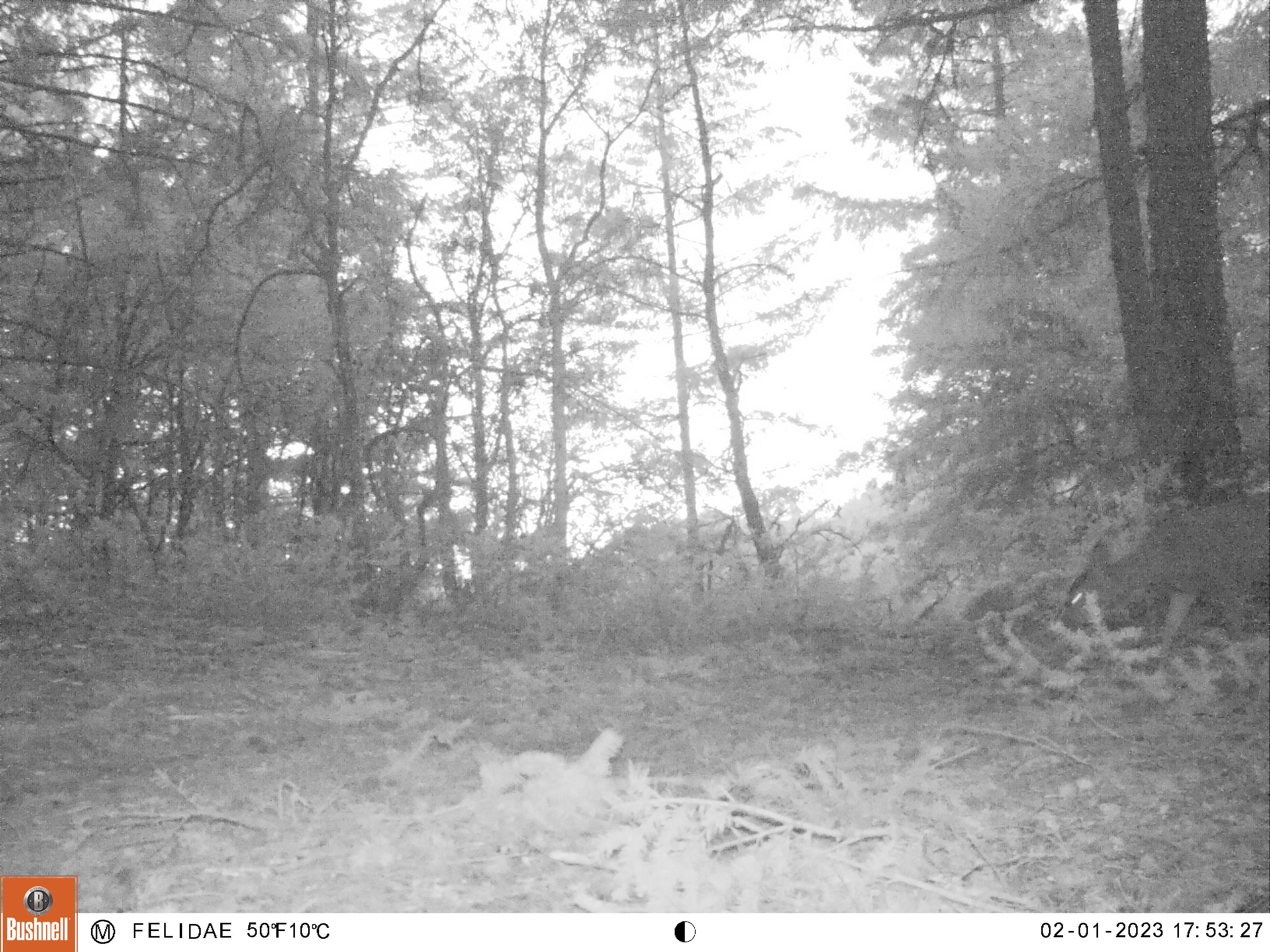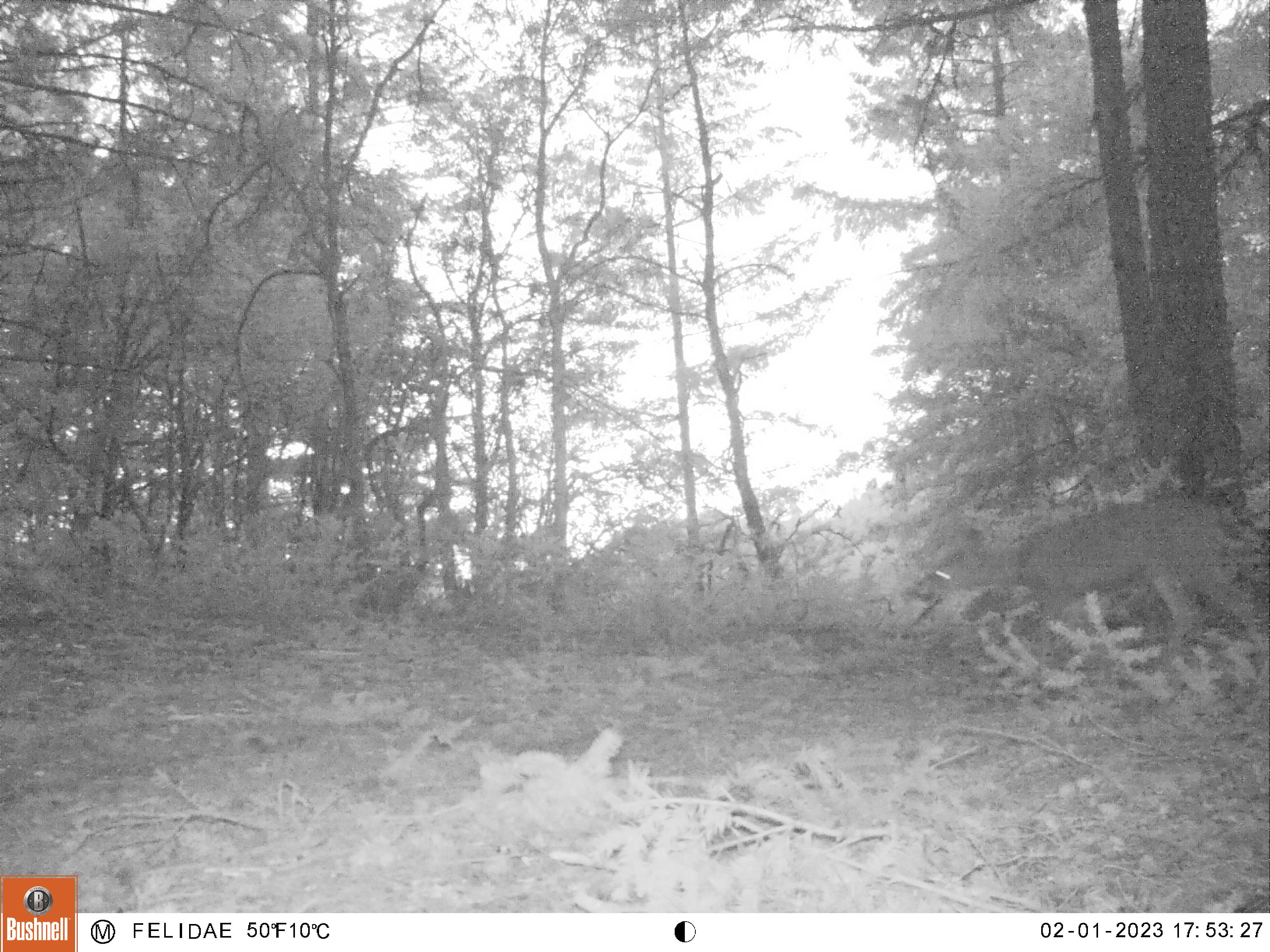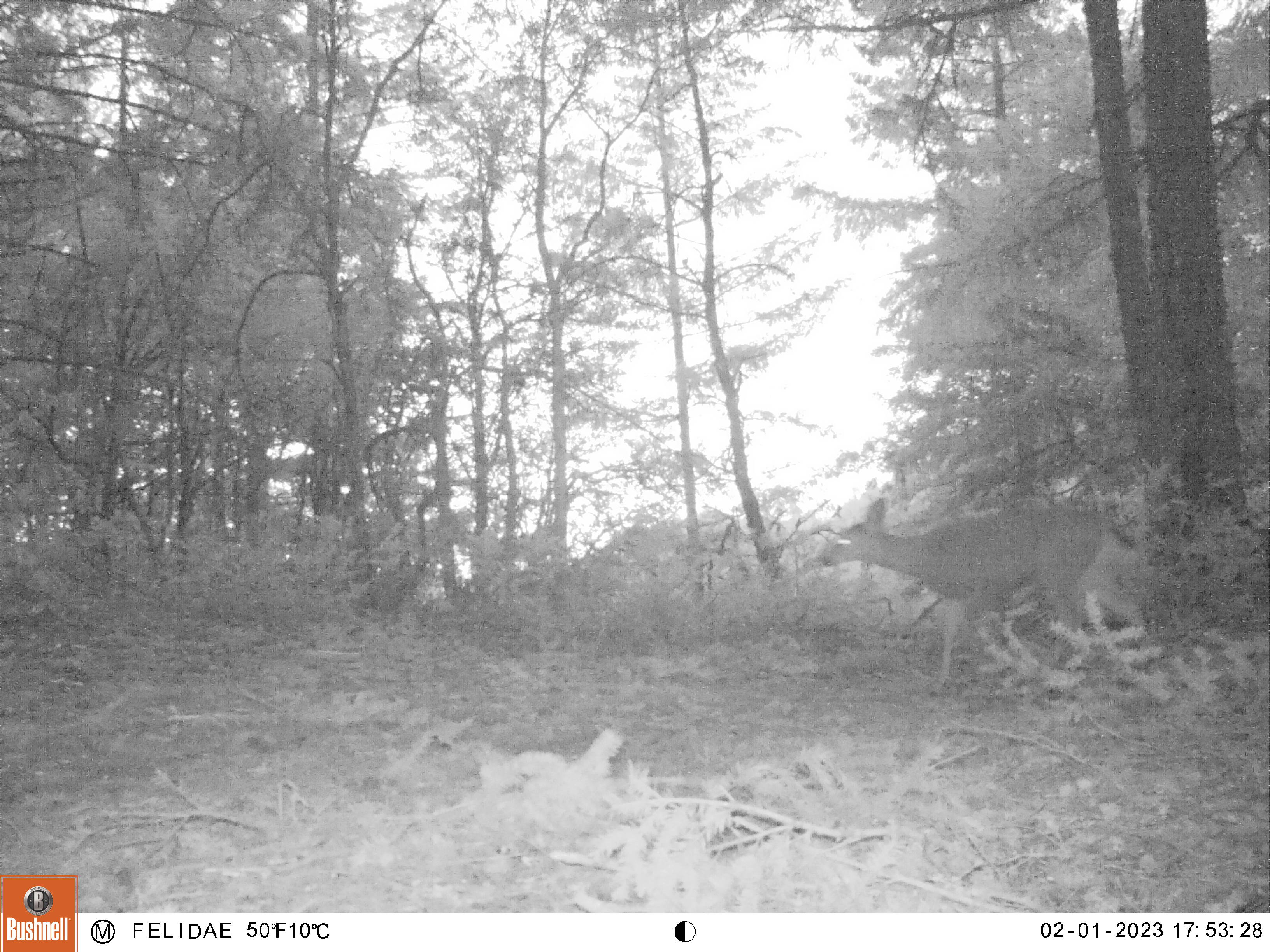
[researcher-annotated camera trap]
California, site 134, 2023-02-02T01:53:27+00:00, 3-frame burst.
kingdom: Animalia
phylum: Chordata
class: Mammalia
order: Artiodactyla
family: Cervidae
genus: Odocoileus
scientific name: Odocoileus hemionus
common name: mule deer